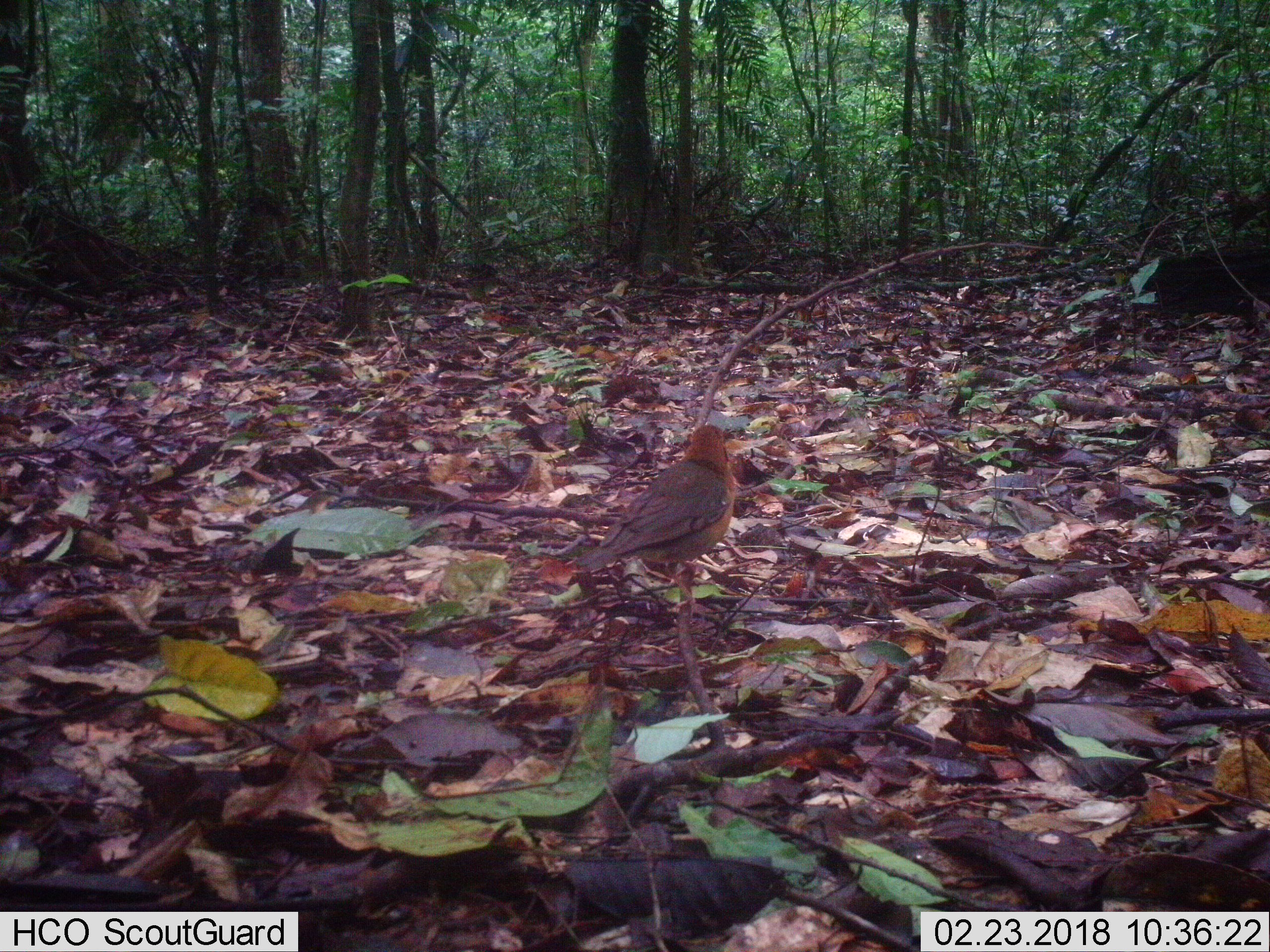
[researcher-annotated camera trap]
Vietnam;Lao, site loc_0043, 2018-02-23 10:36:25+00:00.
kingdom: Animalia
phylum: Chordata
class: Aves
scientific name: Aves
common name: bird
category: unidentified bird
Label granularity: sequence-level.